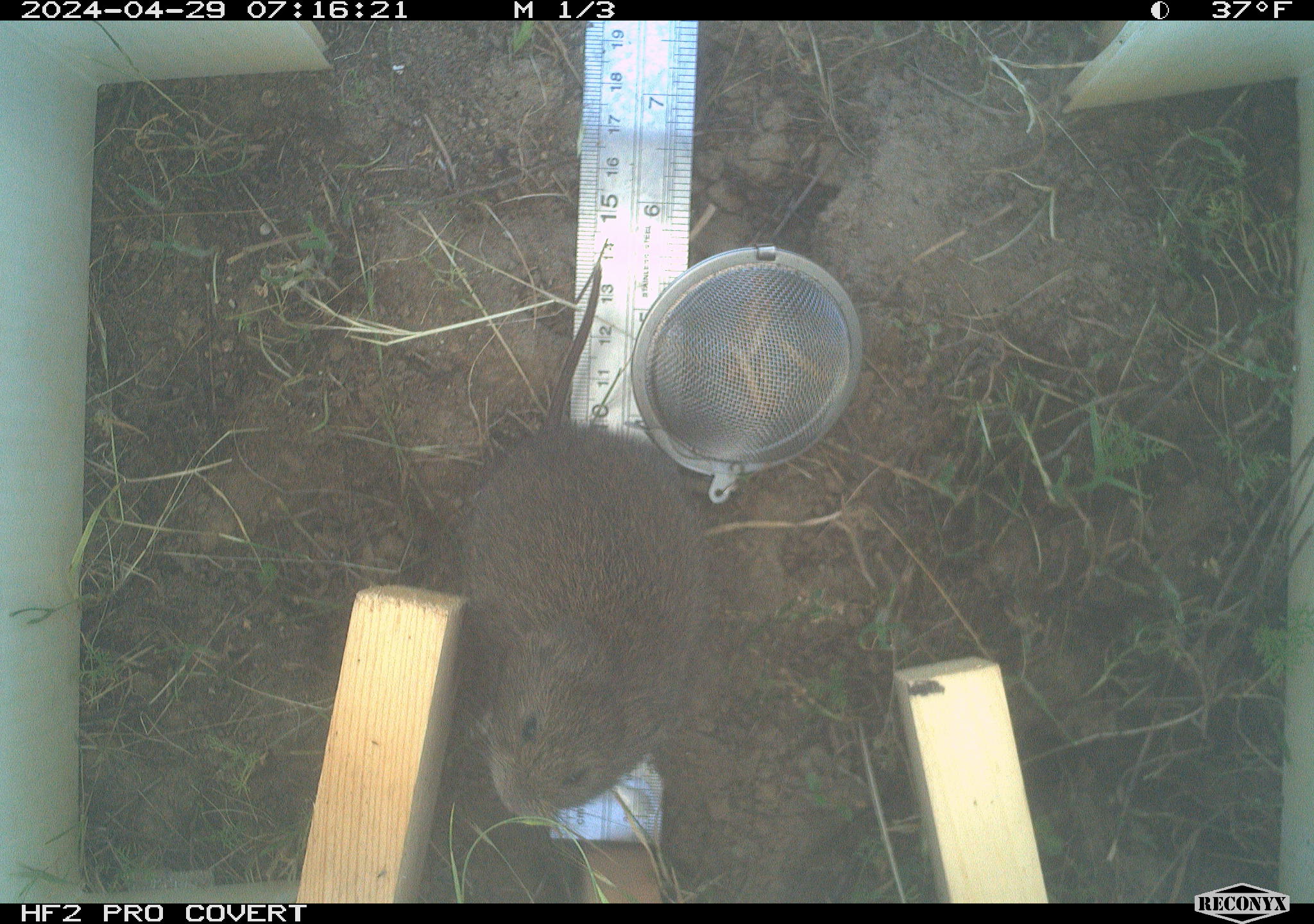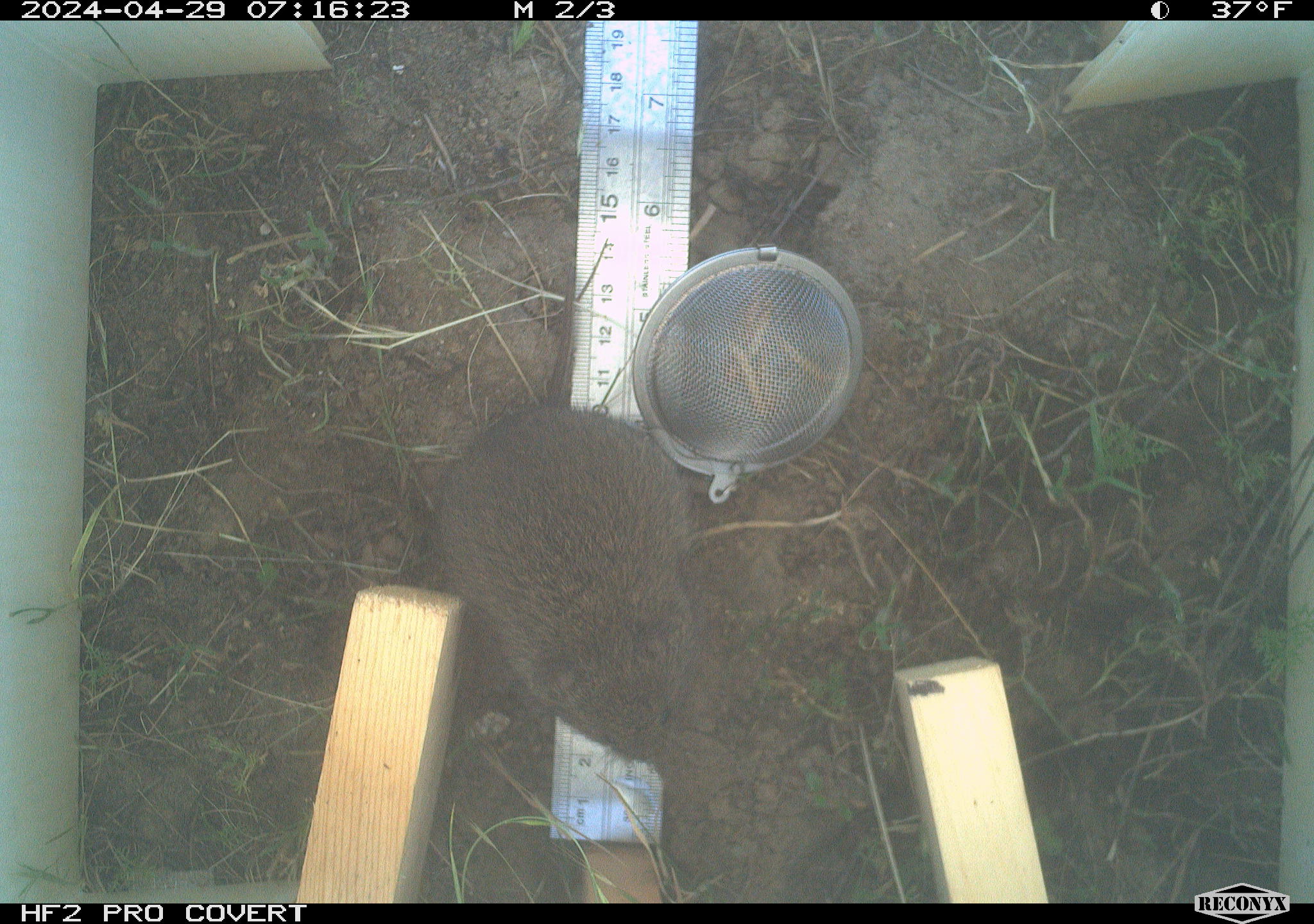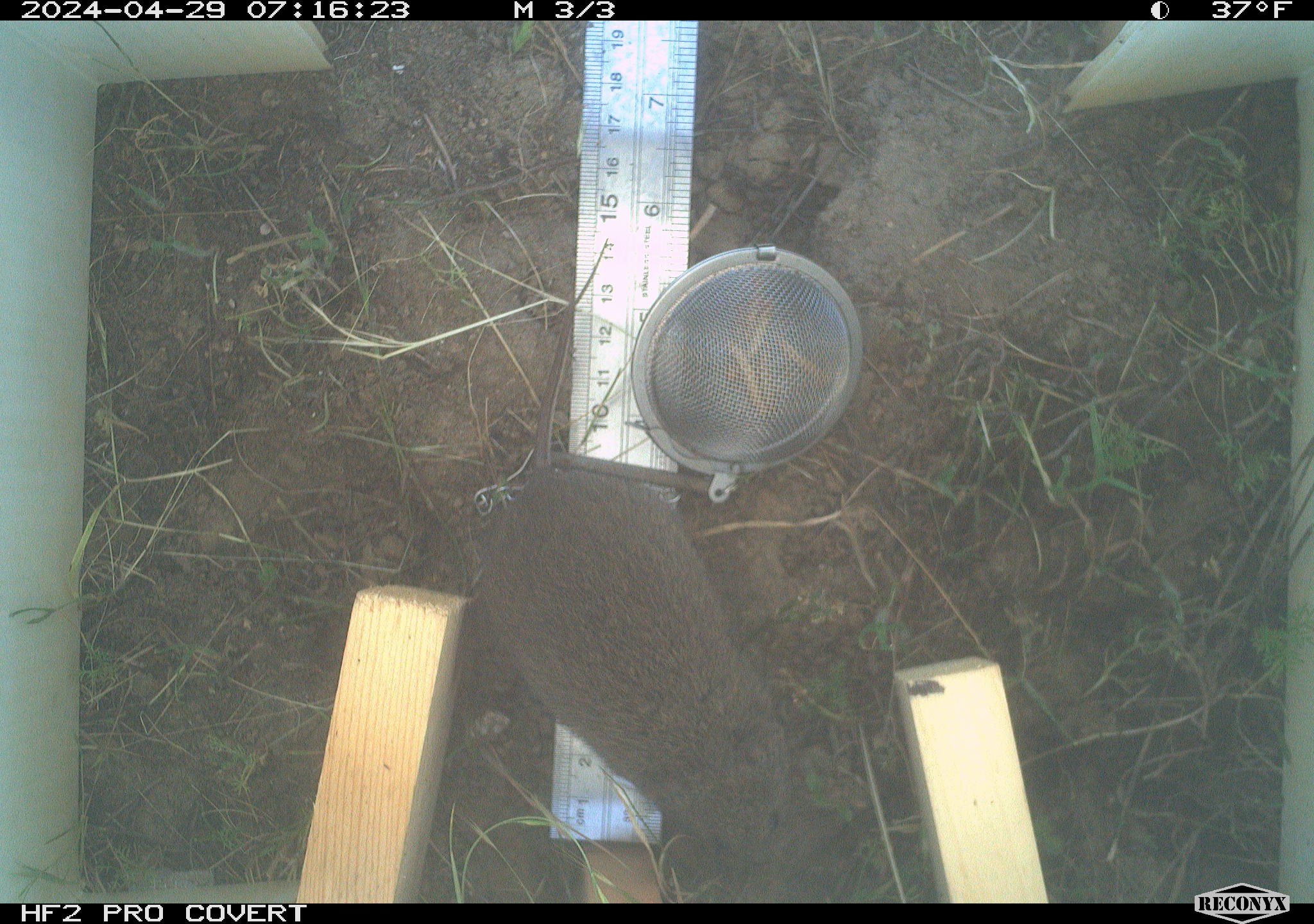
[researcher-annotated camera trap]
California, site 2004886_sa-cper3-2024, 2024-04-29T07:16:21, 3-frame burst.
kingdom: Animalia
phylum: Chordata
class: Mammalia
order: Rodentia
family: Cricetidae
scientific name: Arvicolinae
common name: voles, lemmings, and muskrats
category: arvicolinae subfamily